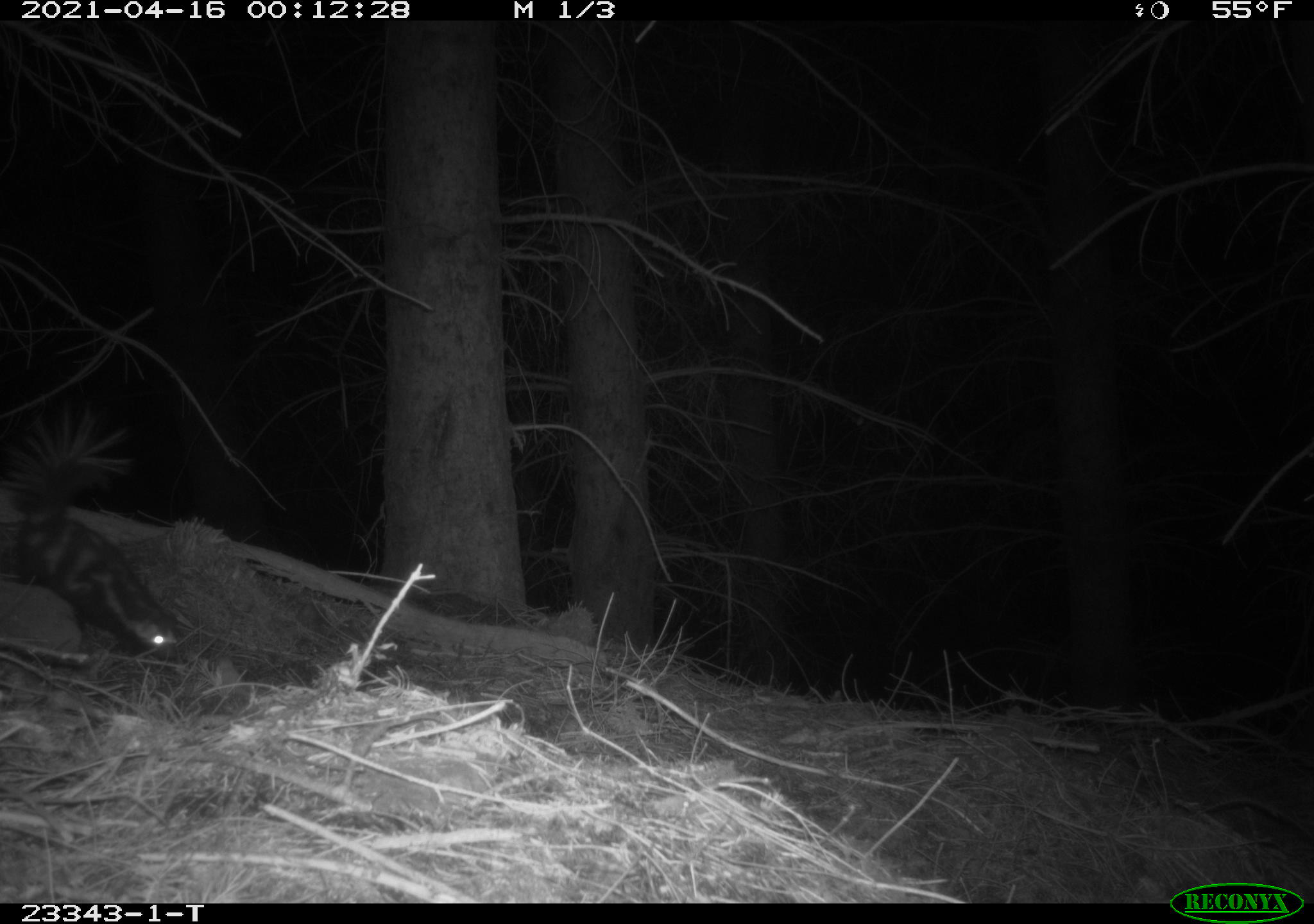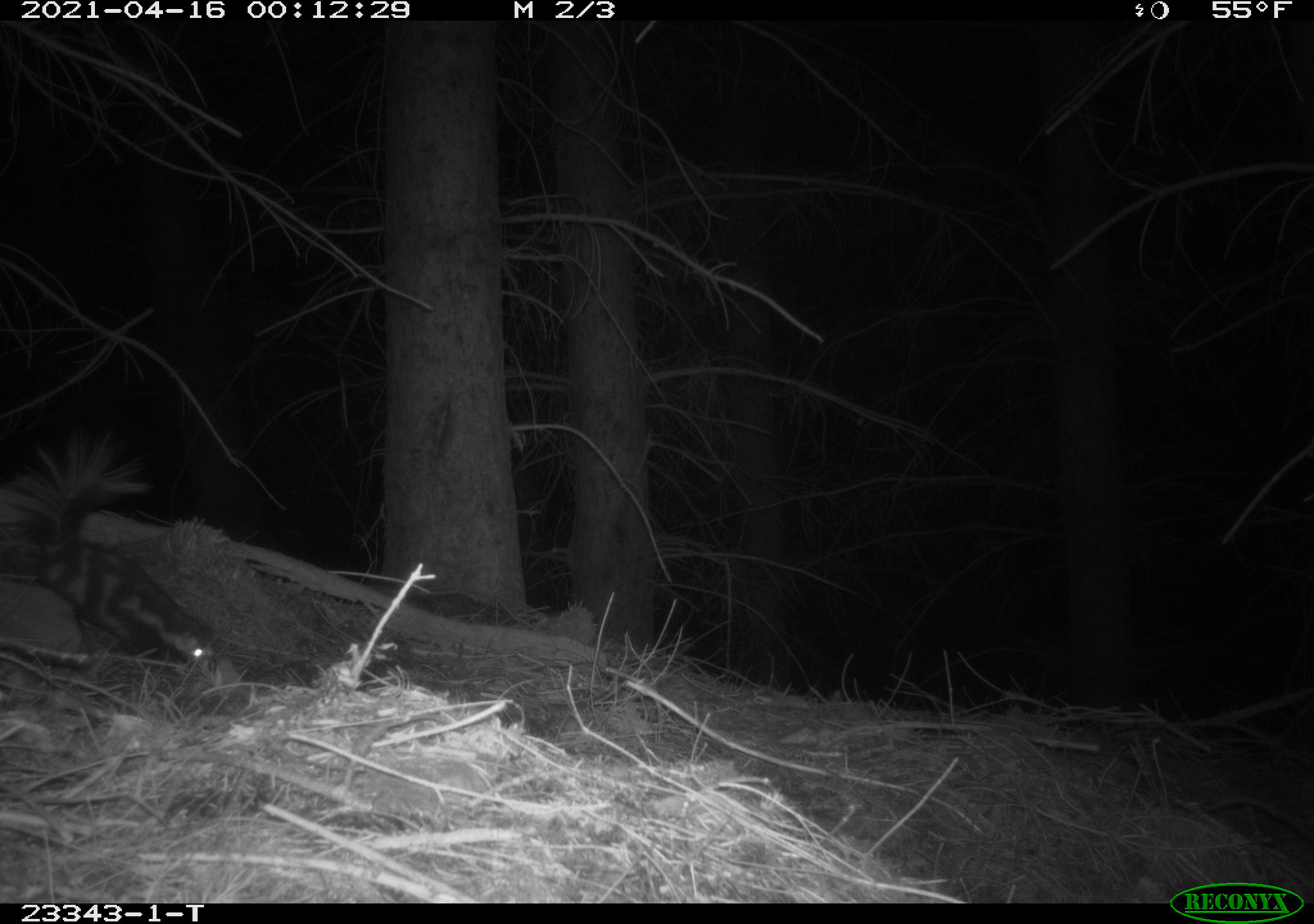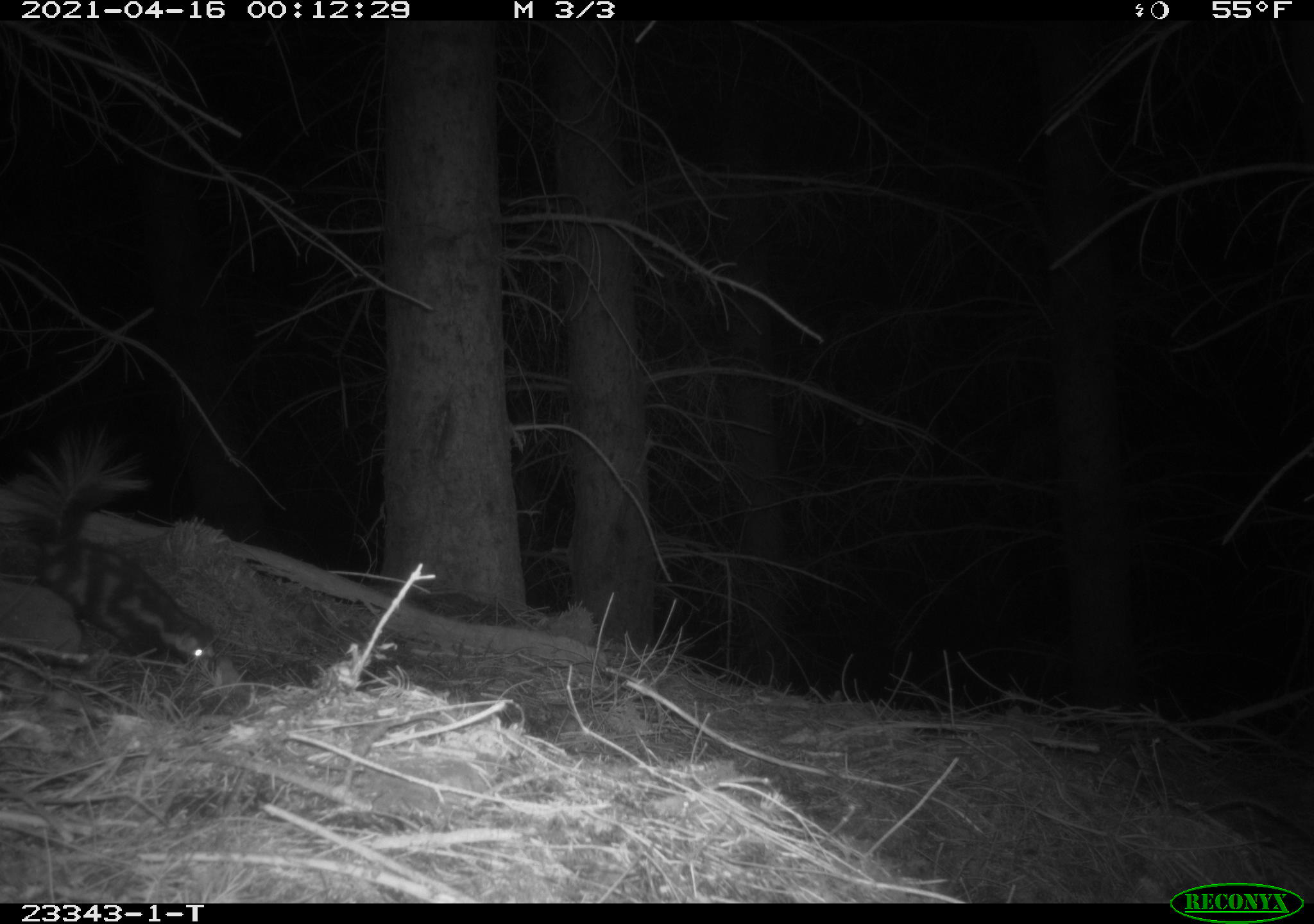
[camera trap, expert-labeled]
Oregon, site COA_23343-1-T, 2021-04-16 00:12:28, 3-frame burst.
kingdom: Animalia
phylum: Chordata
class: Mammalia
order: Carnivora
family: Mephitidae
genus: Spilogale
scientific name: Spilogale gracilis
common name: western spotted skunk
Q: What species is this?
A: Western spotted skunk (Spilogale gracilis).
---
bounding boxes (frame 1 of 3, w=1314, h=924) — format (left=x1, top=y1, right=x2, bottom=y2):
western spotted skunk: (left=4, top=388, right=192, bottom=670)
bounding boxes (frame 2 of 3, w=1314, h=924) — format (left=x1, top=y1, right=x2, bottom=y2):
western spotted skunk: (left=5, top=424, right=229, bottom=674)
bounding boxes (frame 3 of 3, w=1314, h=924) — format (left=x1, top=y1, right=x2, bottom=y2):
western spotted skunk: (left=11, top=428, right=228, bottom=679)